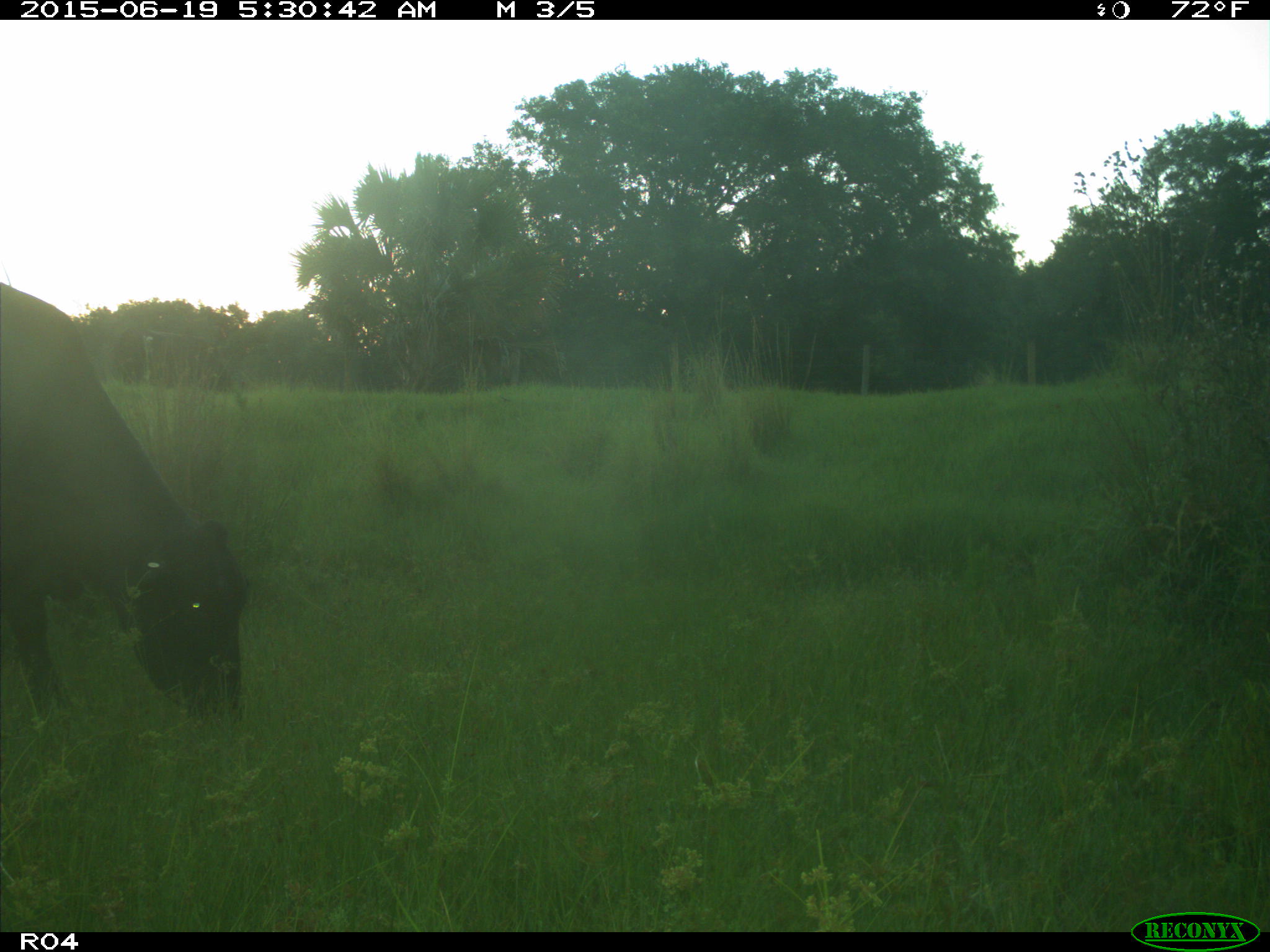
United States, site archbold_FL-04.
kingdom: Animalia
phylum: Chordata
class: Mammalia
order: Artiodactyla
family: Bovidae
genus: Bos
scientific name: Bos taurus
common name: domestic cow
Bos taurus (domestic cow).